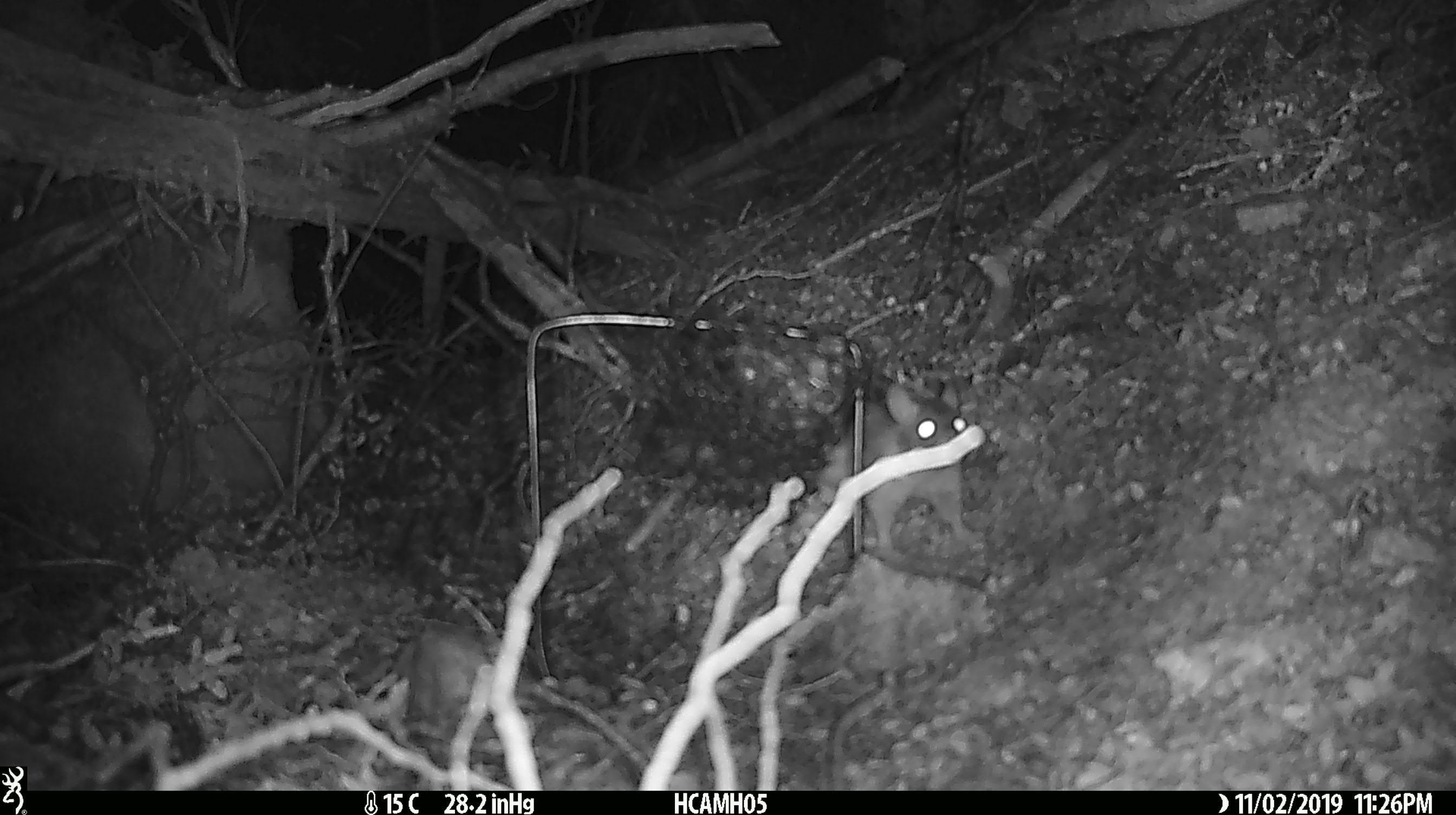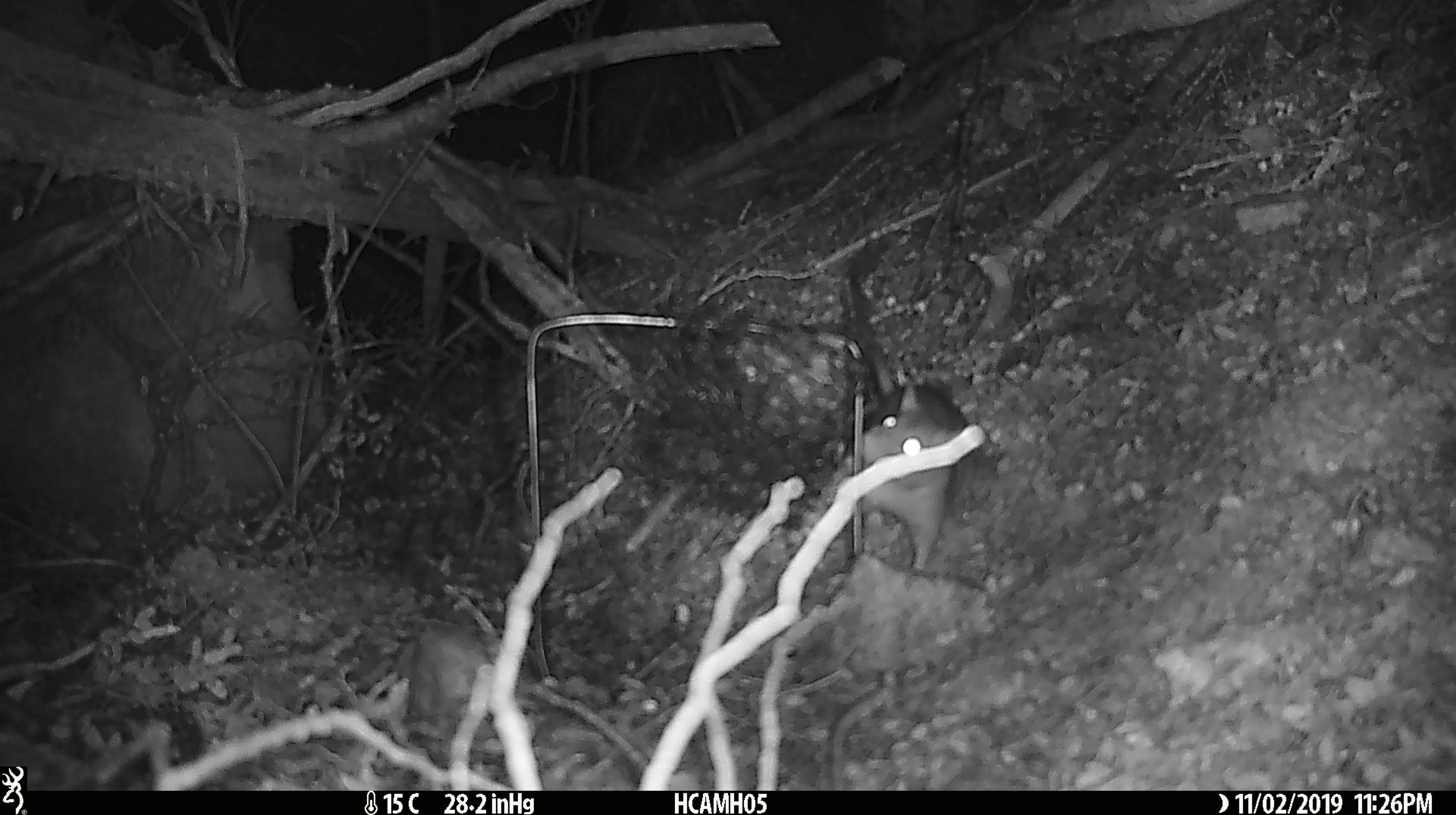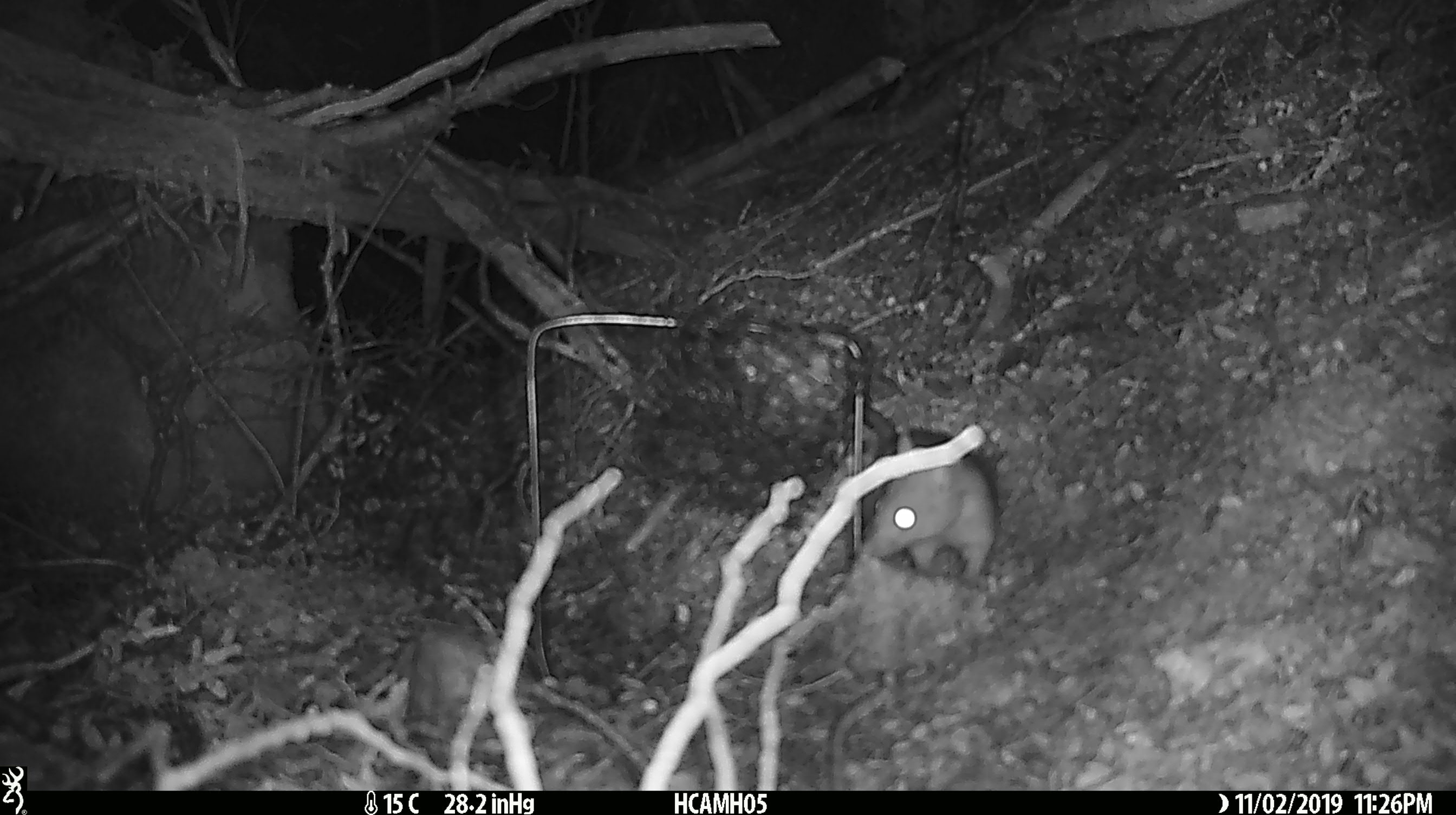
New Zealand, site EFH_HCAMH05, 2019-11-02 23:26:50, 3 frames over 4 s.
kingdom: Animalia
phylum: Chordata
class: Mammalia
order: Rodentia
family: Muridae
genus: Rattus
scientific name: Rattus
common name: rat